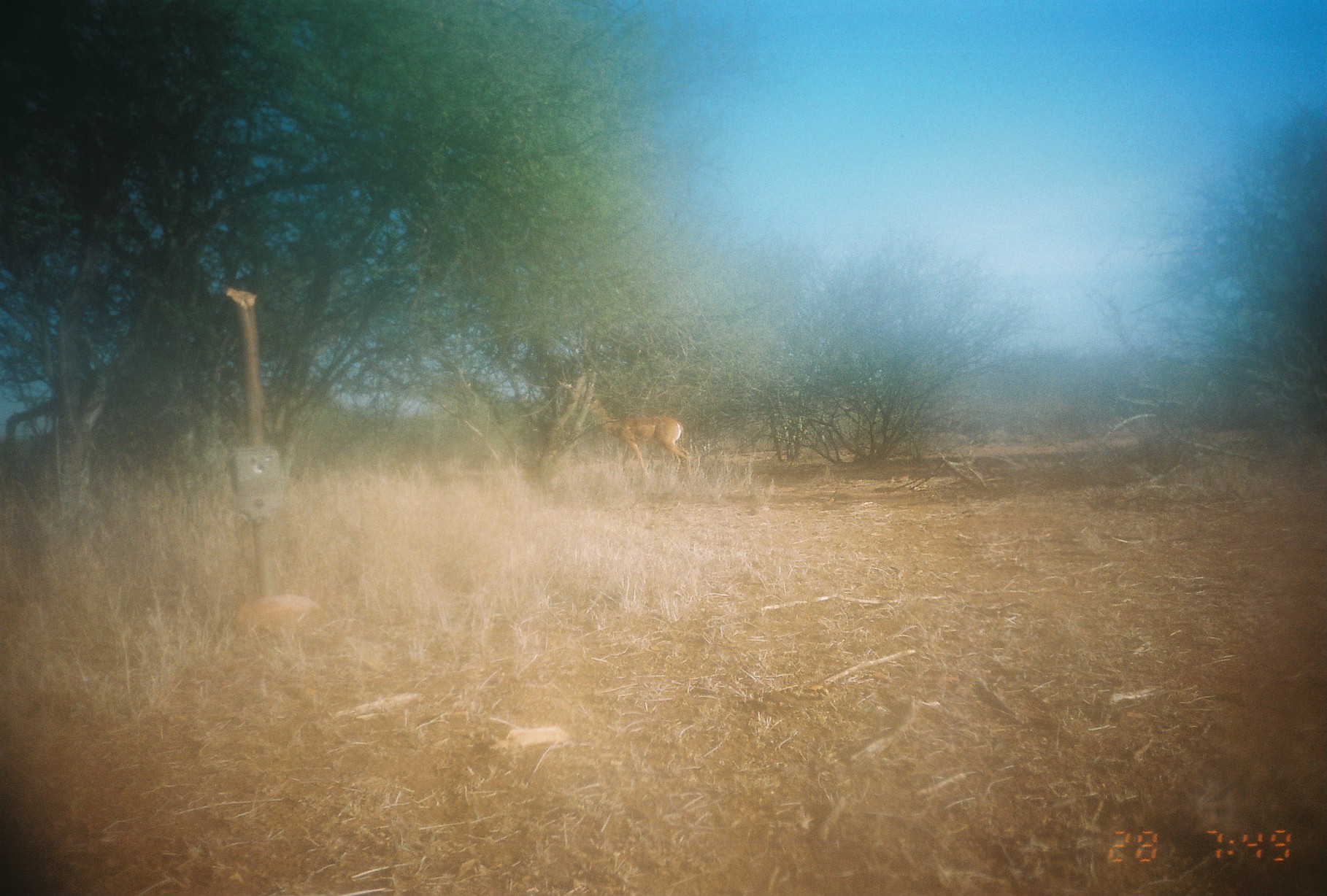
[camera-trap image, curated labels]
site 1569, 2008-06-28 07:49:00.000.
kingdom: Animalia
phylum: Chordata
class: Mammalia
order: Artiodactyla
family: Bovidae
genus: Litocranius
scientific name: Litocranius walleri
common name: gerenuk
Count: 1.